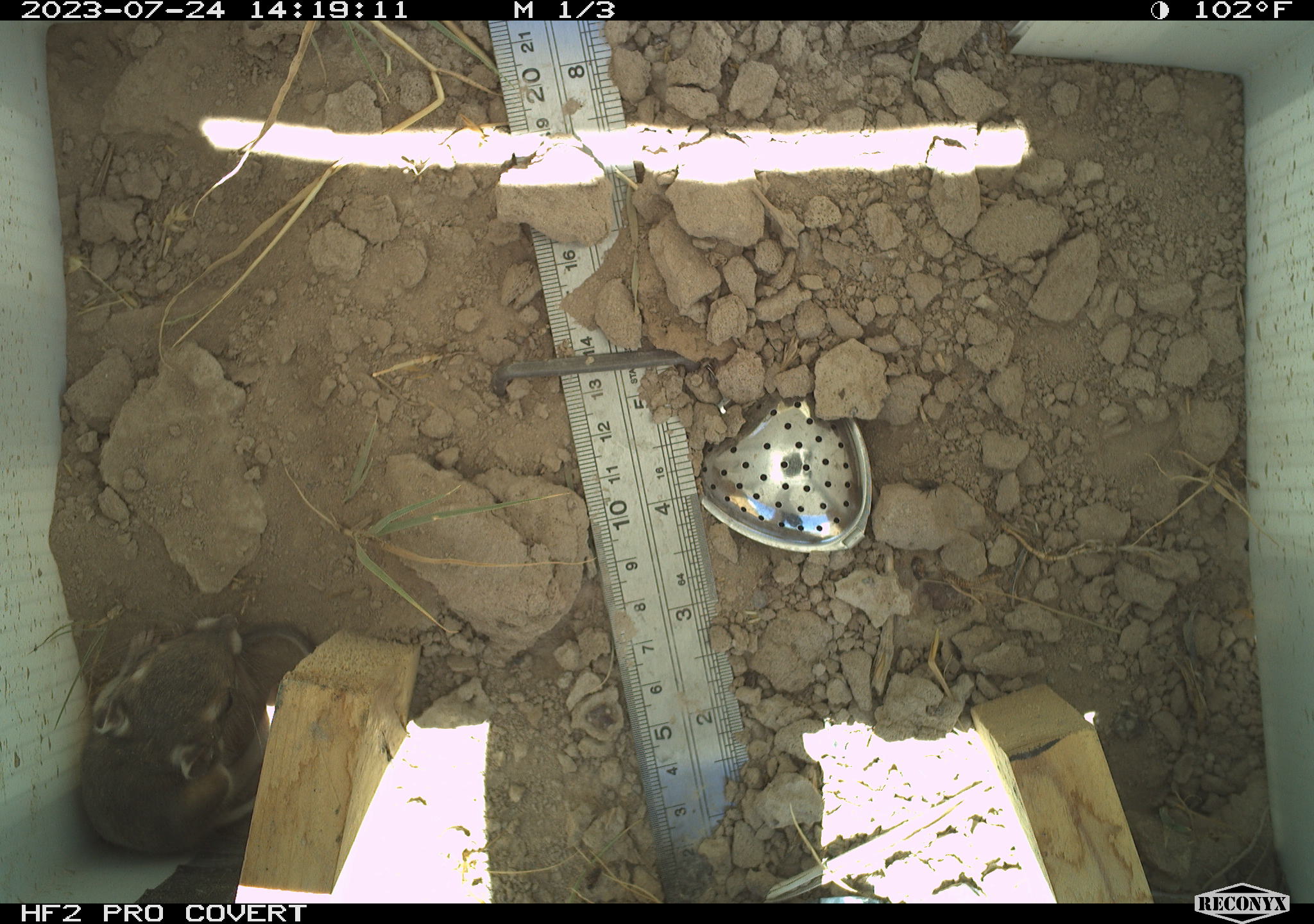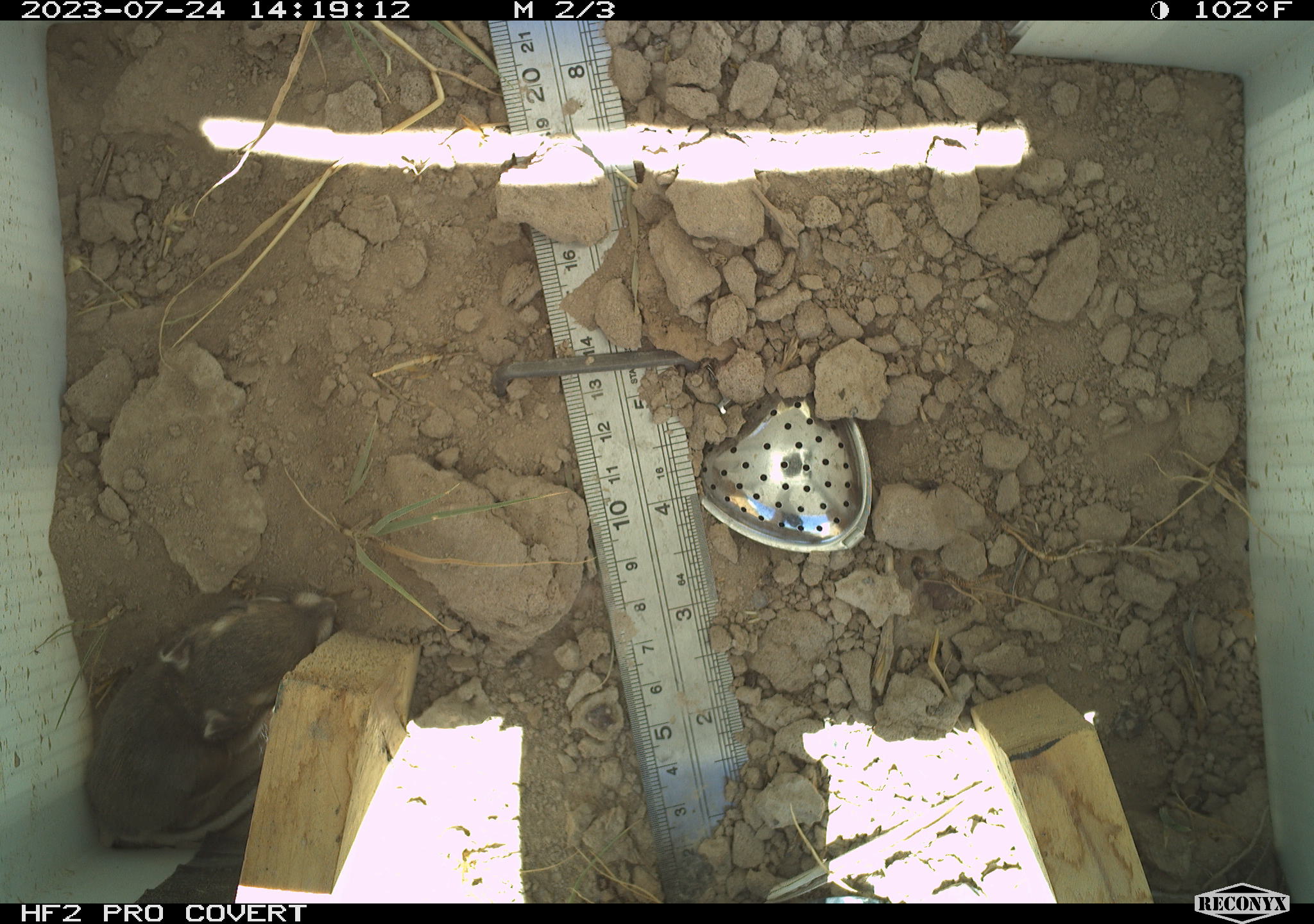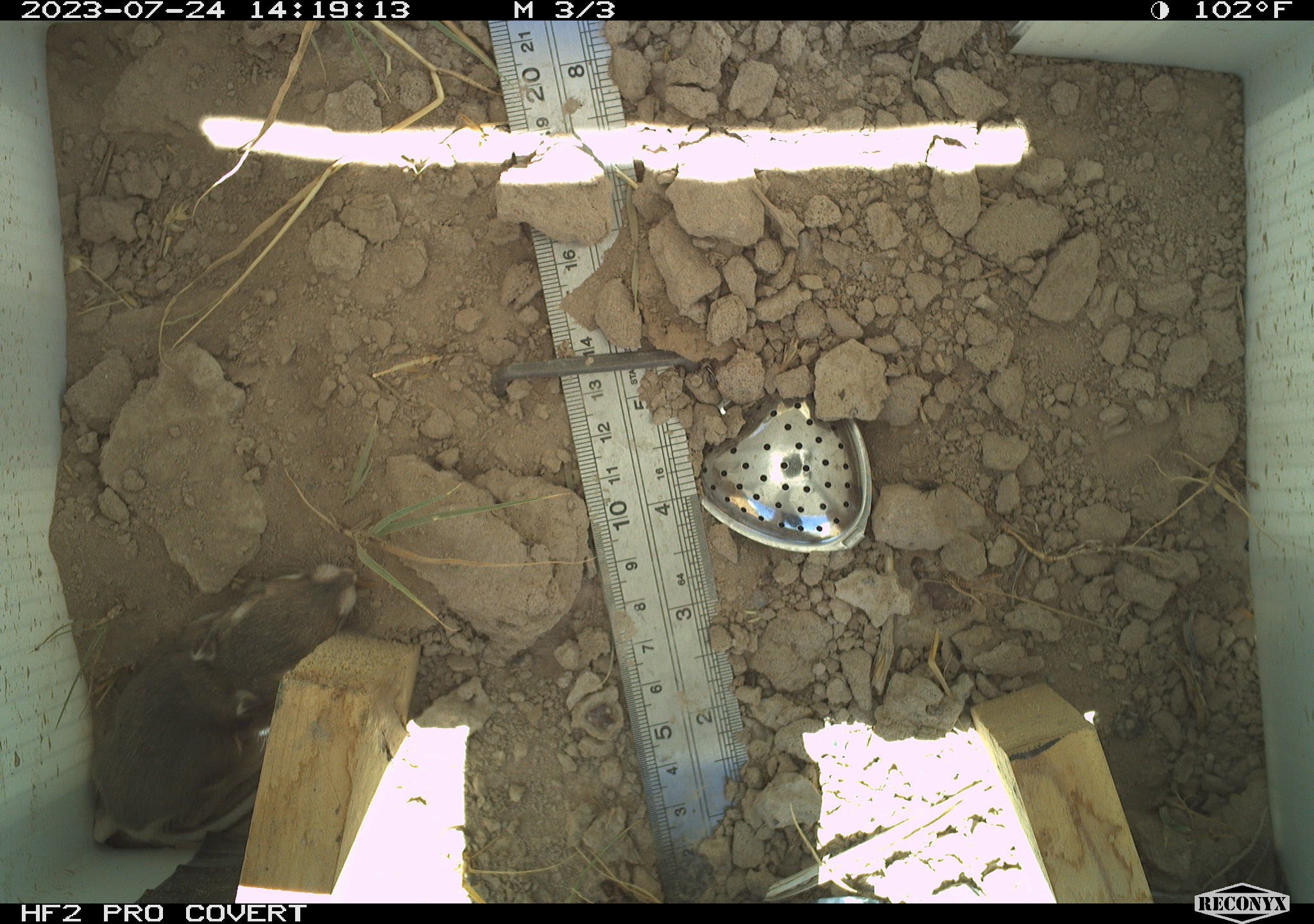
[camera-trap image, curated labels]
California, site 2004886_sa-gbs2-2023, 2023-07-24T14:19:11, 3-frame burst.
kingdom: Animalia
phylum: Chordata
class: Mammalia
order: Rodentia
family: Heteromyidae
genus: Dipodomys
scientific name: Dipodomys ordii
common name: ord's kangaroo rat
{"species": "ord's kangaroo rat (Dipodomys ordii)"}